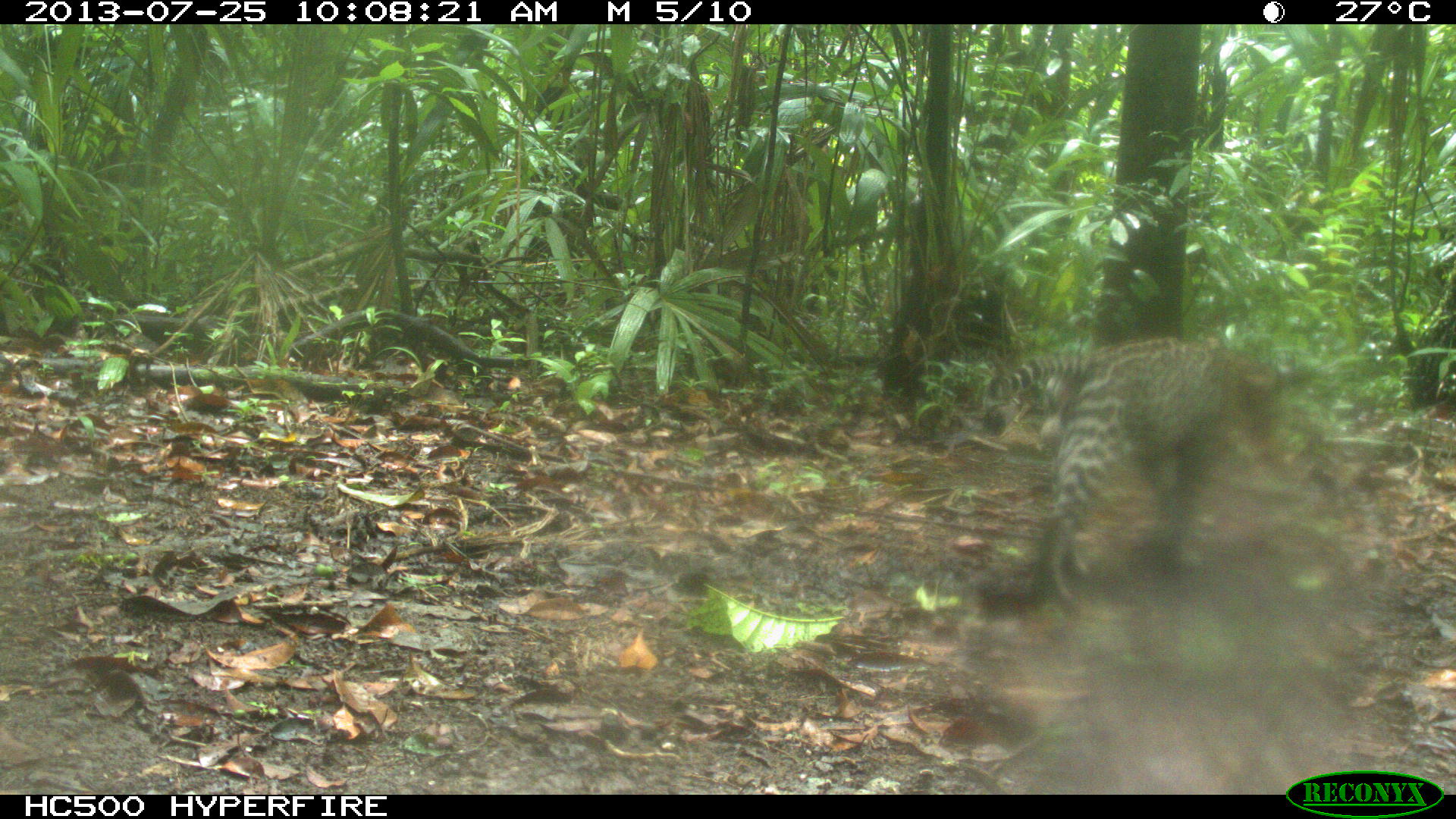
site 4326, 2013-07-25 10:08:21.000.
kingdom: Animalia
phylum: Chordata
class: Mammalia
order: Carnivora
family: Felidae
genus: Leopardus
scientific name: Leopardus pardalis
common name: ocelot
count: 1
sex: male